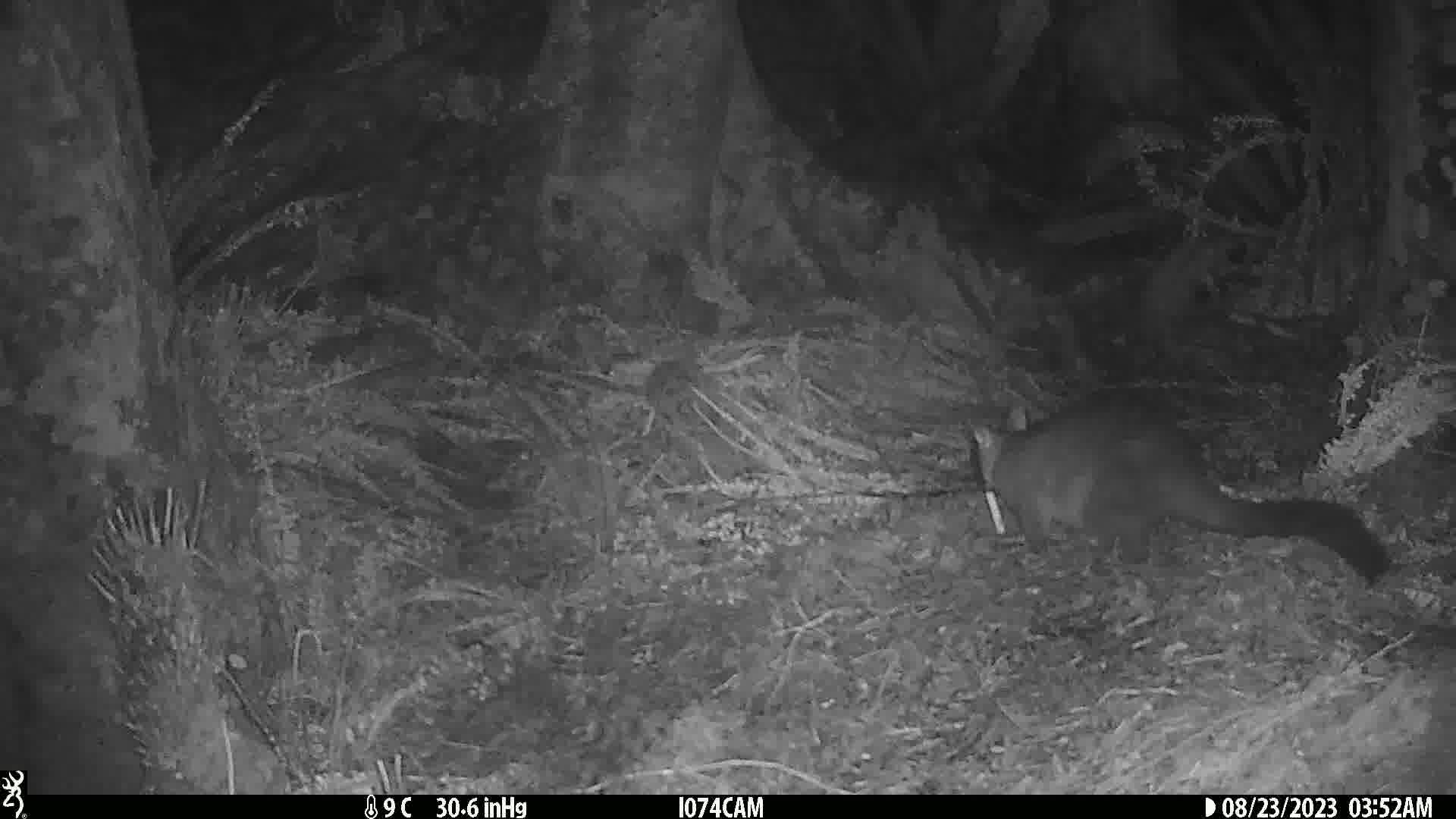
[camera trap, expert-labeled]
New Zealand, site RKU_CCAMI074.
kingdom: Animalia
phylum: Chordata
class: Mammalia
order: Diprotodontia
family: Phalangeridae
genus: Trichosurus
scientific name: Trichosurus vulpecula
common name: common brushtail possum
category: possum